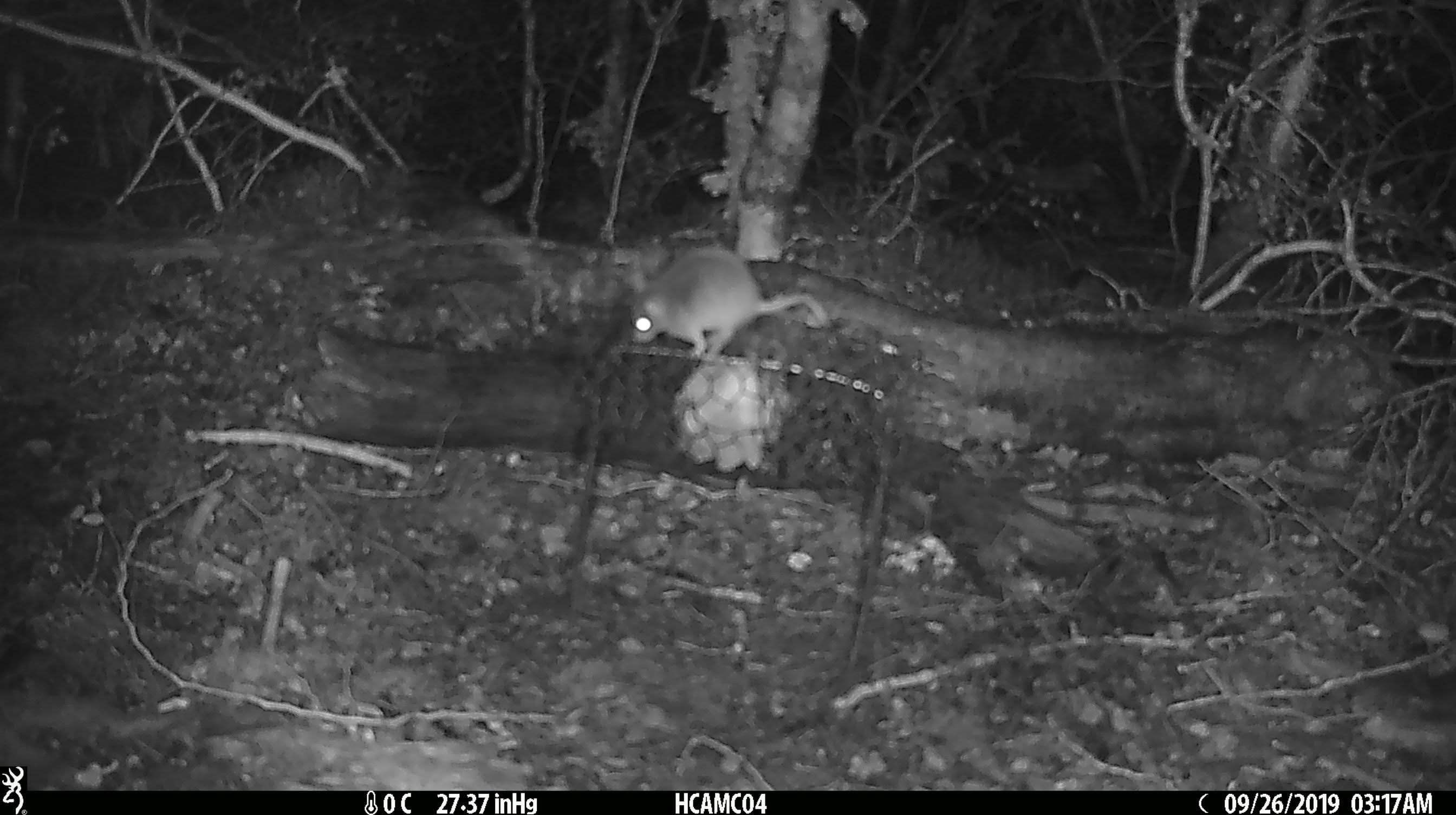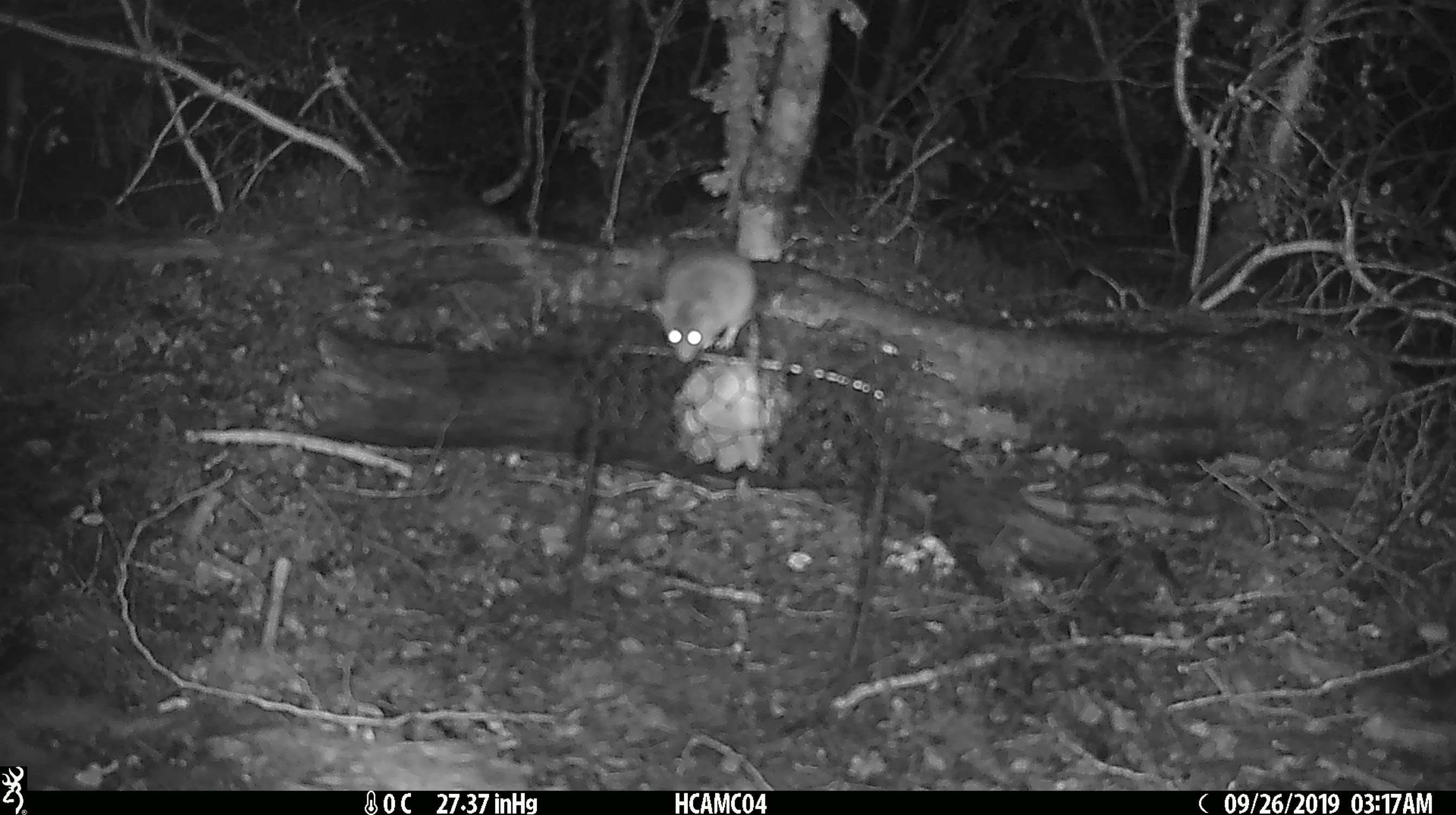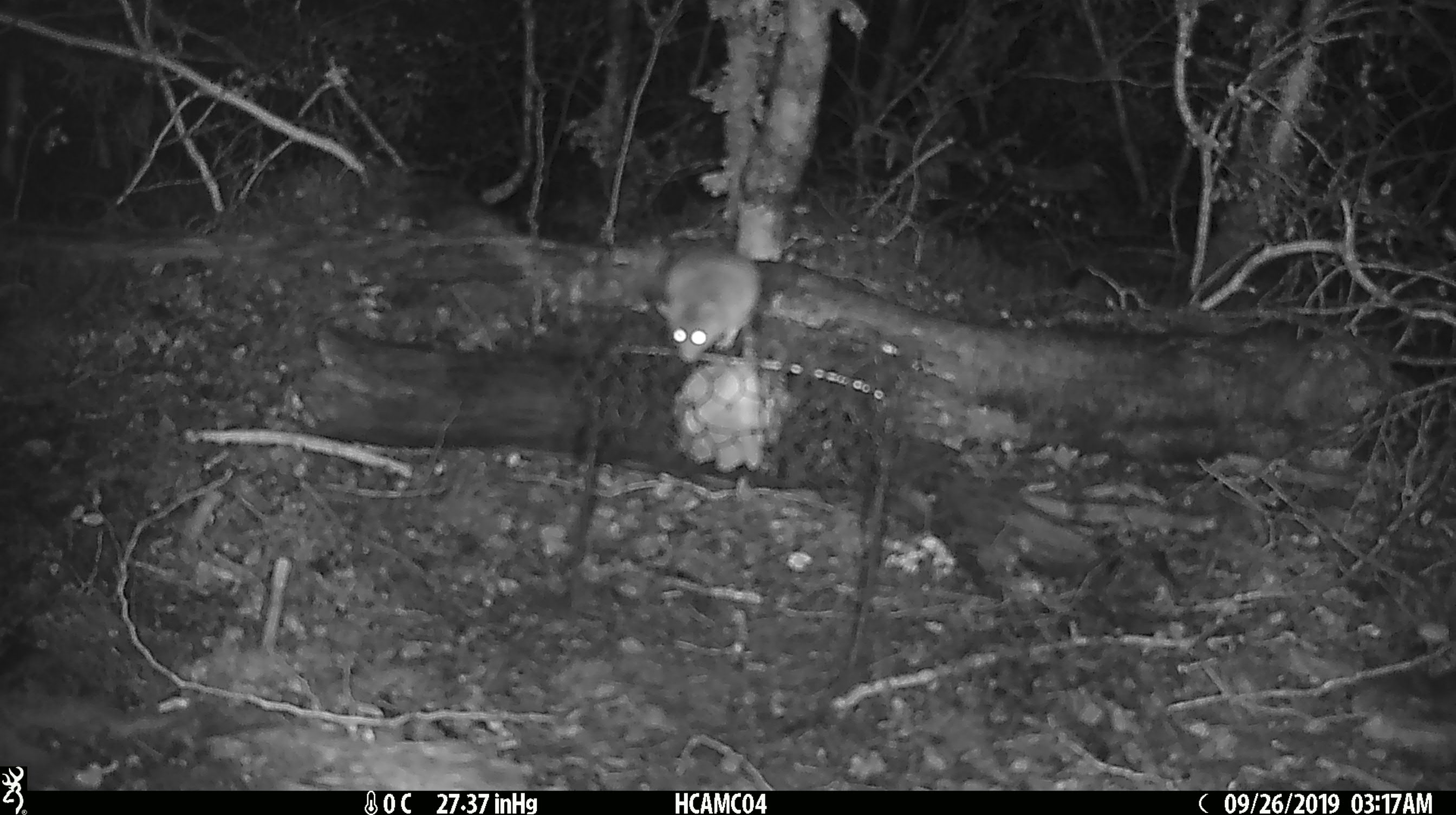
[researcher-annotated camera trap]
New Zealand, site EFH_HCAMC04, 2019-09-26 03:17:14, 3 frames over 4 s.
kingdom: Animalia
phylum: Chordata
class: Mammalia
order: Rodentia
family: Muridae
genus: Mus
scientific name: Mus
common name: mouse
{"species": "mouse (Mus)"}